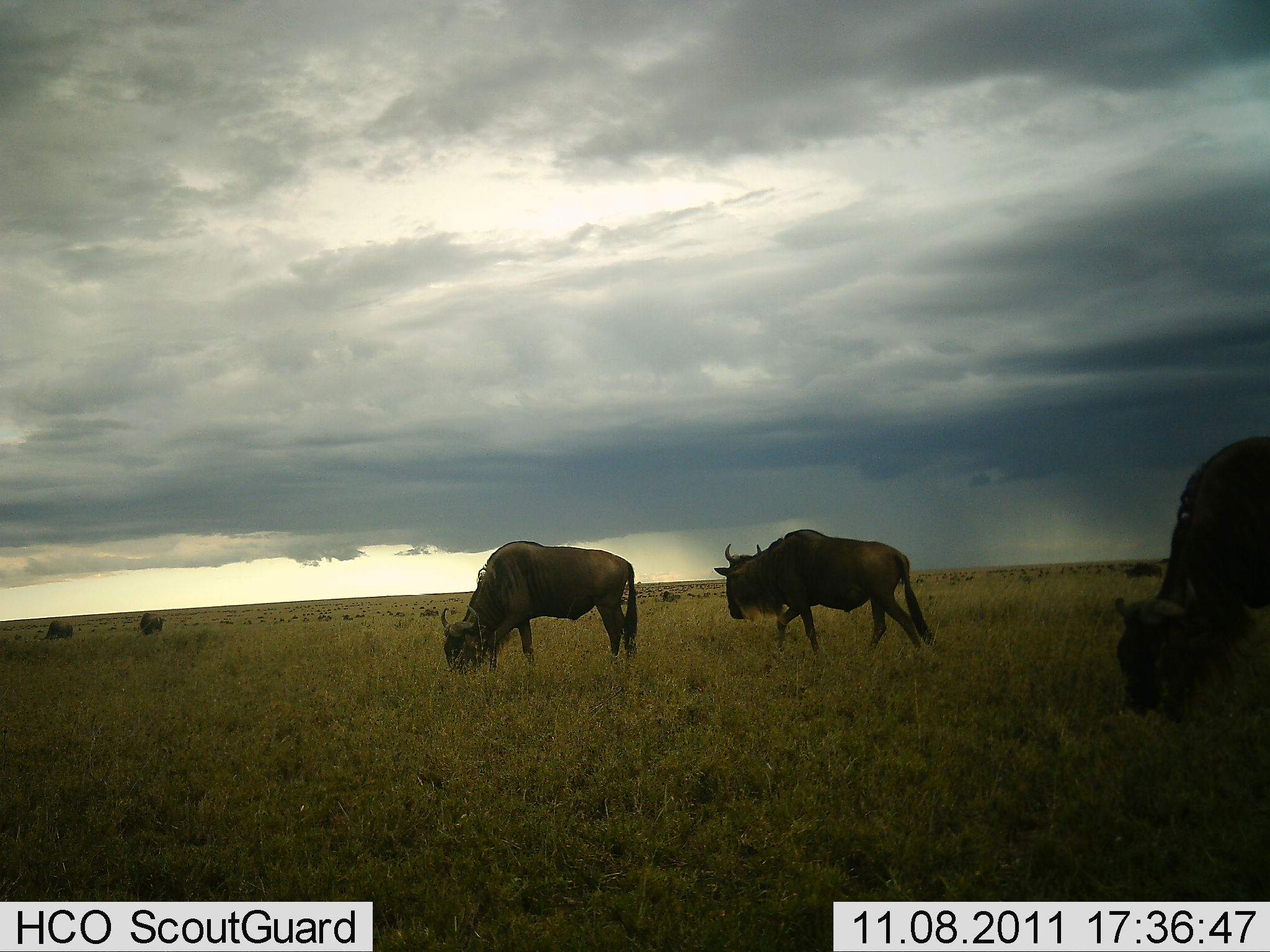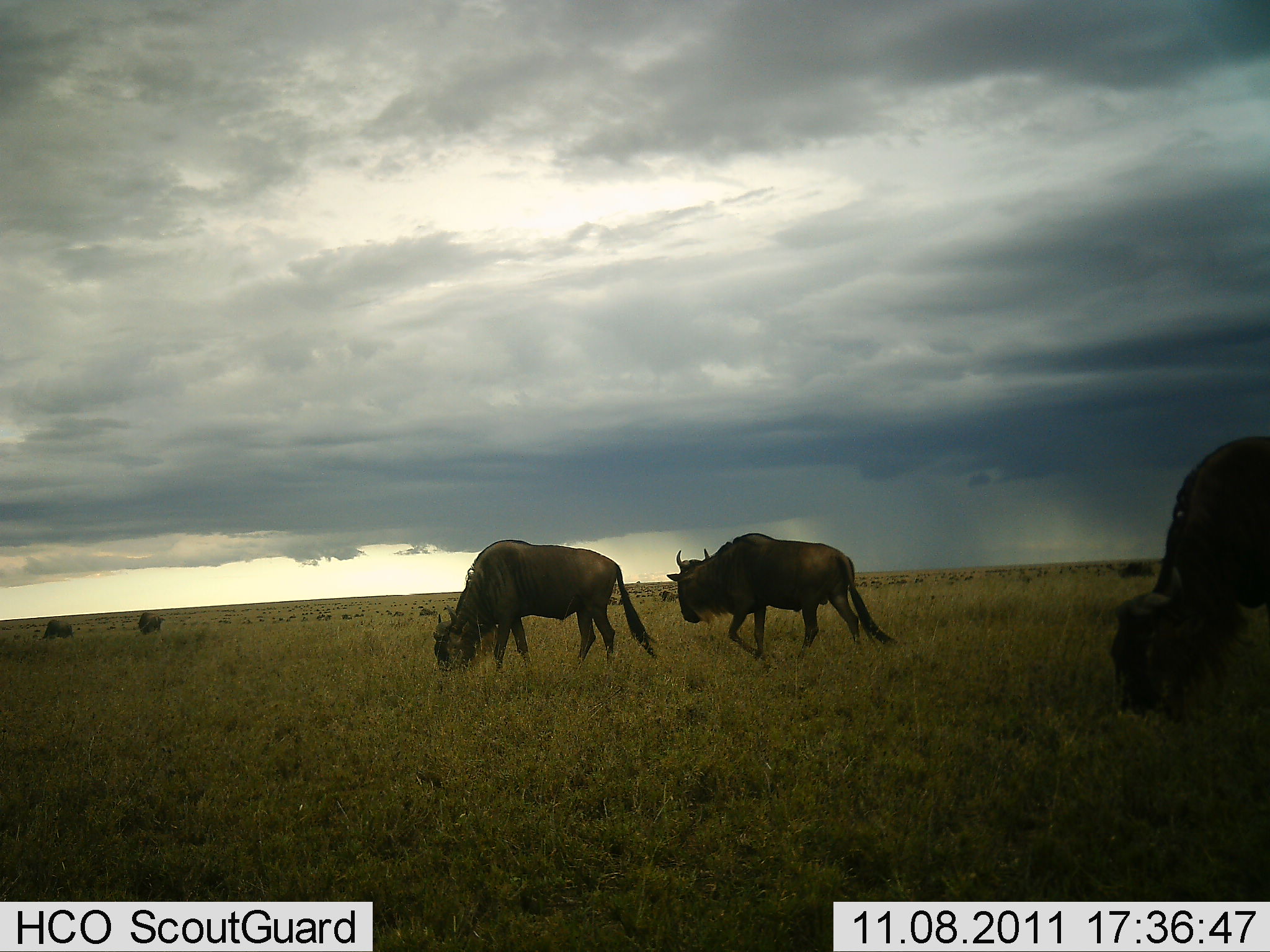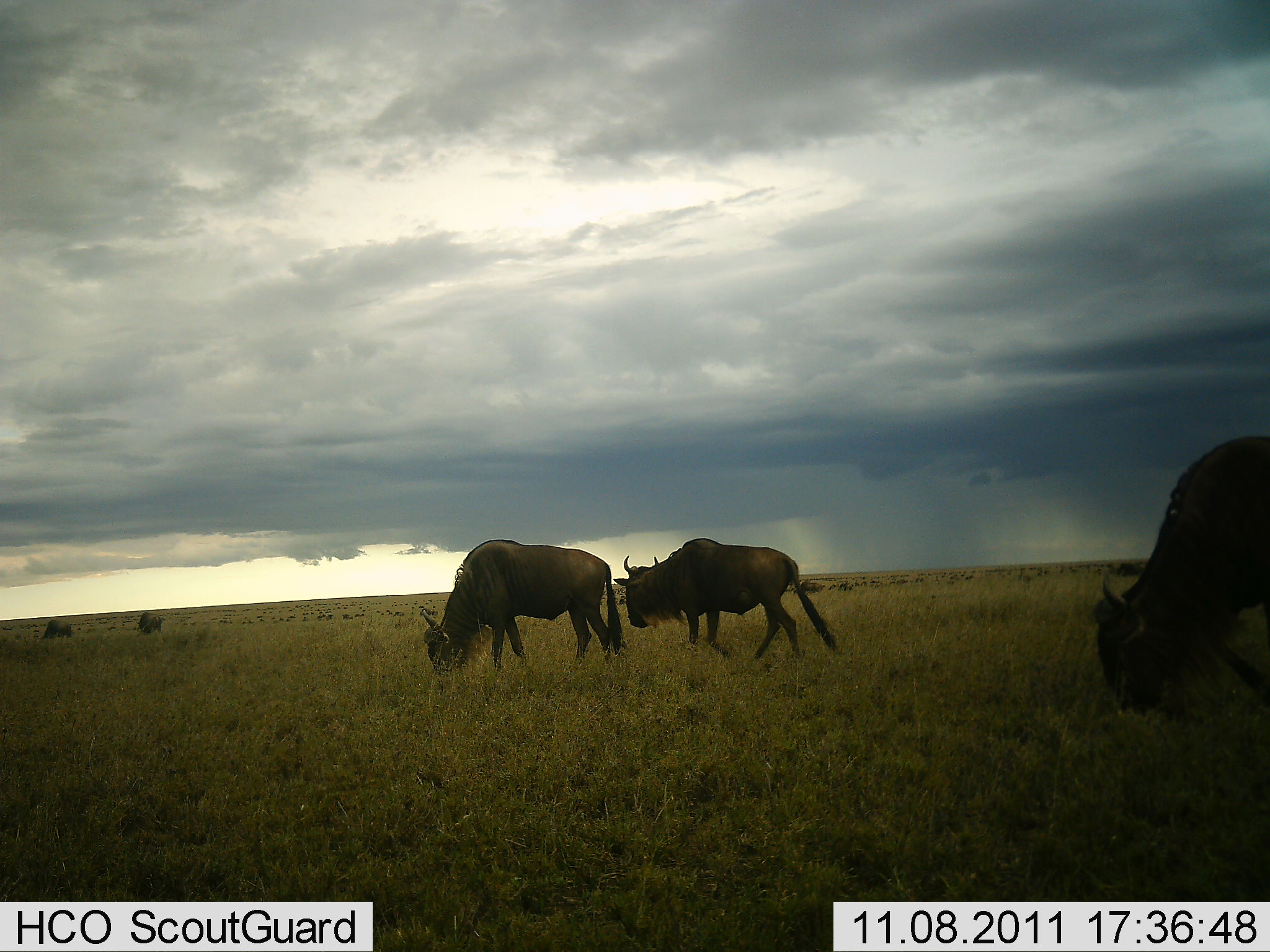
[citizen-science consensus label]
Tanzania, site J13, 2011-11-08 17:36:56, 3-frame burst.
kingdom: Animalia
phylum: Chordata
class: Mammalia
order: Artiodactyla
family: Bovidae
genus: Connochaetes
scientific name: Connochaetes taurinus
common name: blue wildebeest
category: wildebeest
Wildebeest (blue wildebeest) (Connochaetes taurinus), count 4. Behavior (volunteer vote fractions): standing 50%, resting 0%, moving 58%, interacting 8%. Young present (vote fraction): 0%. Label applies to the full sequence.